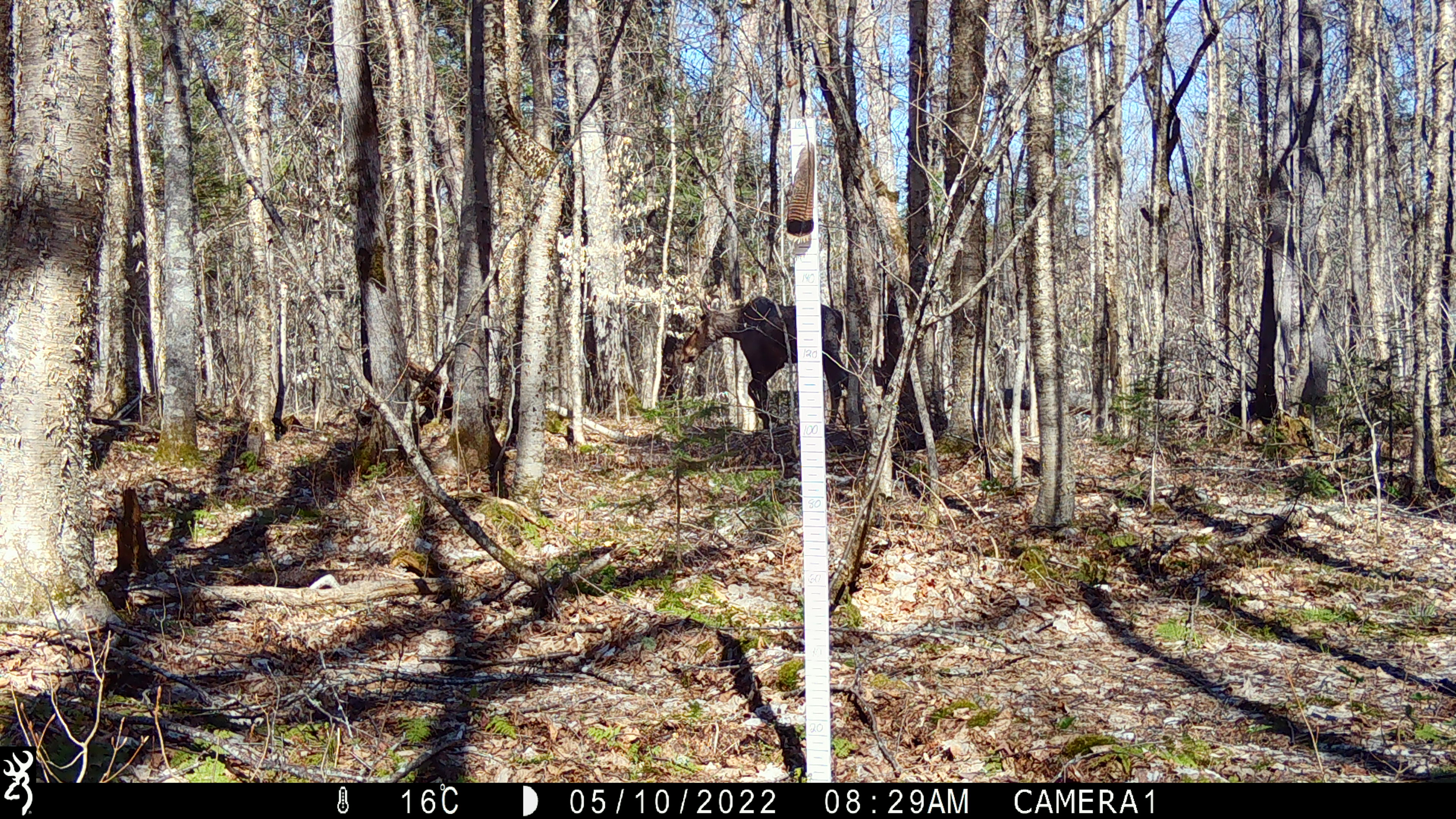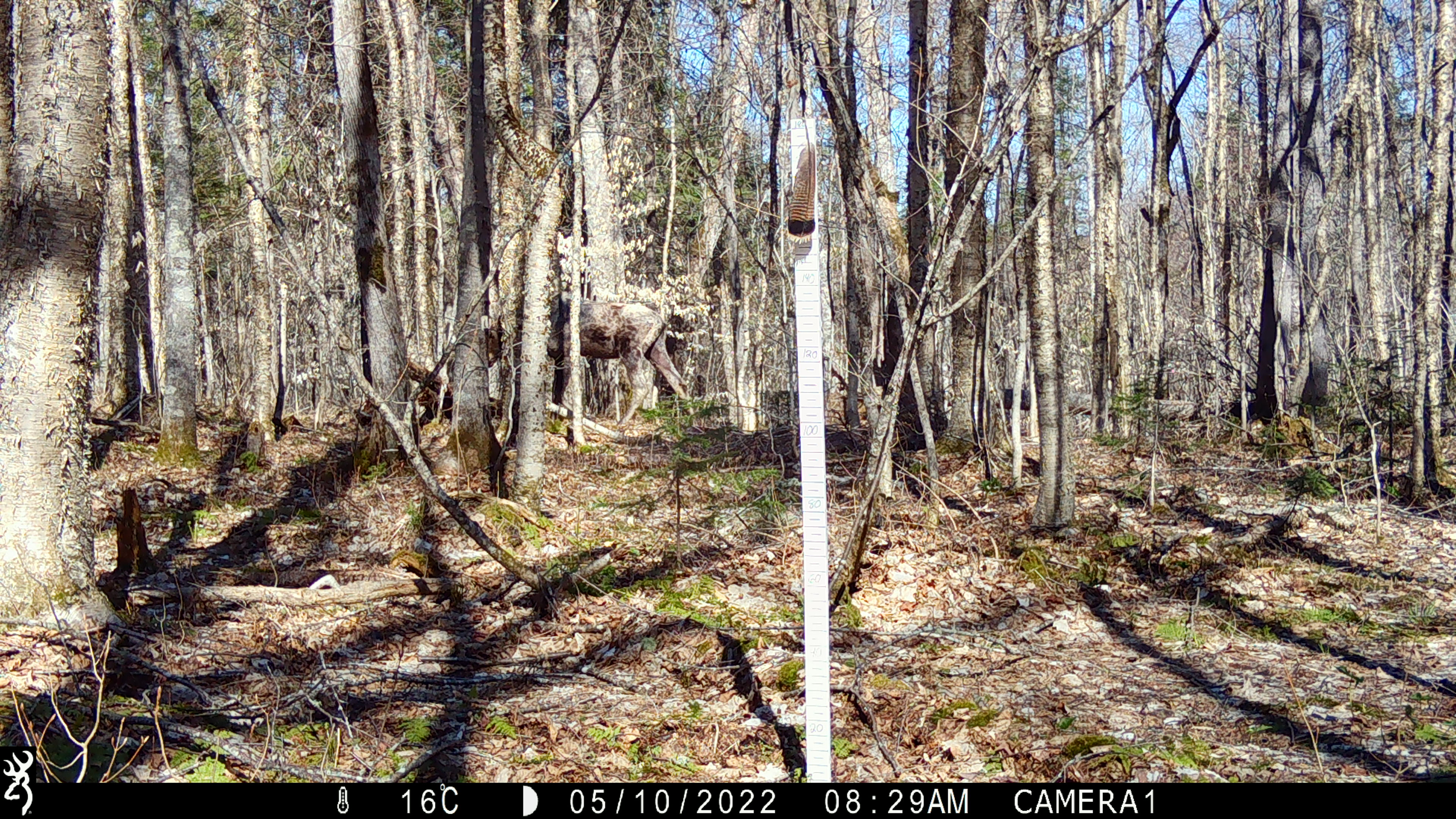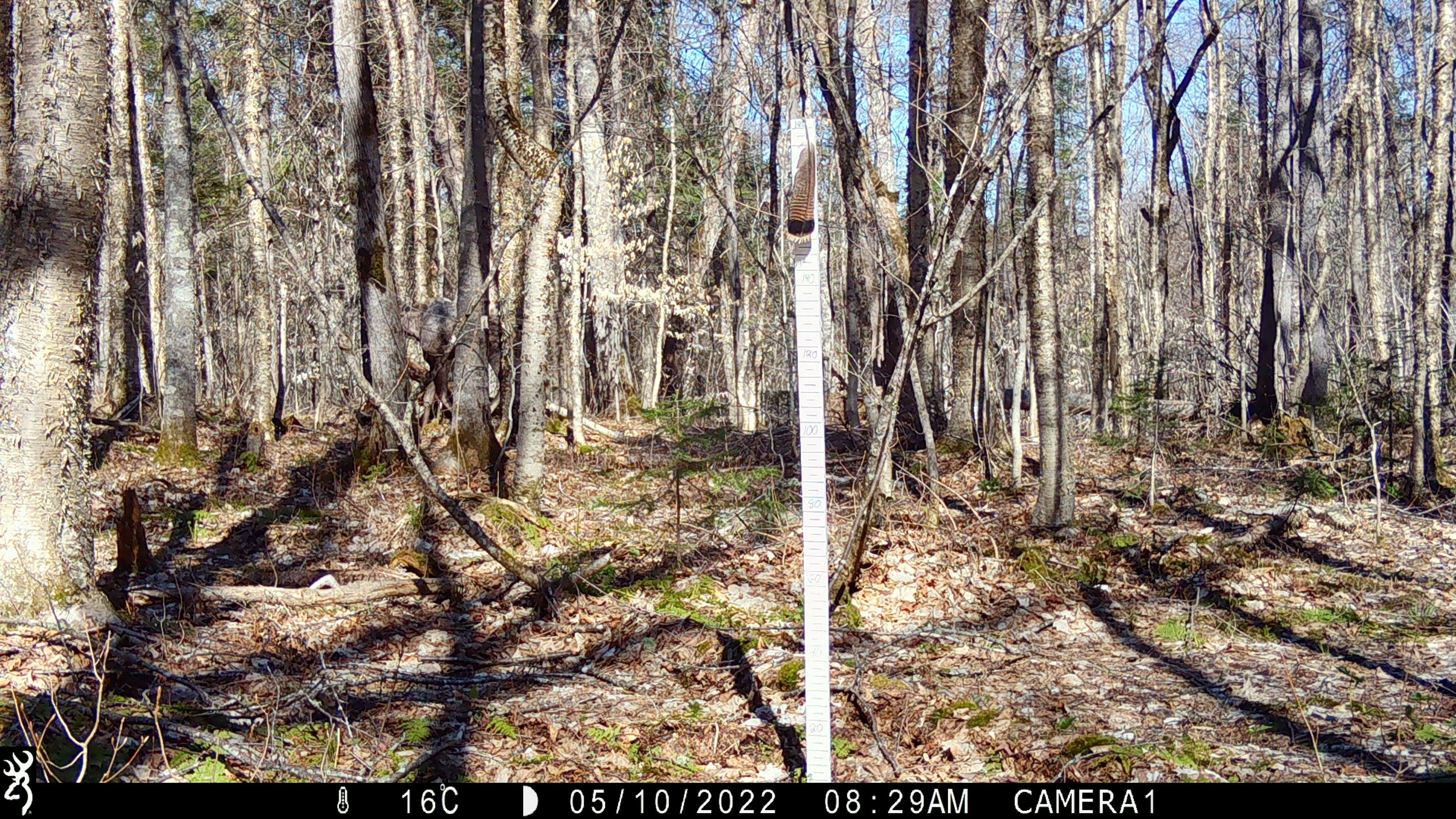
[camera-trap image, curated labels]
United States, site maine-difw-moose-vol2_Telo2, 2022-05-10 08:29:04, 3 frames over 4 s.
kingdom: Animalia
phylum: Chordata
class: Mammalia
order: Artiodactyla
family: Cervidae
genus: Alces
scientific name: Alces alces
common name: moose